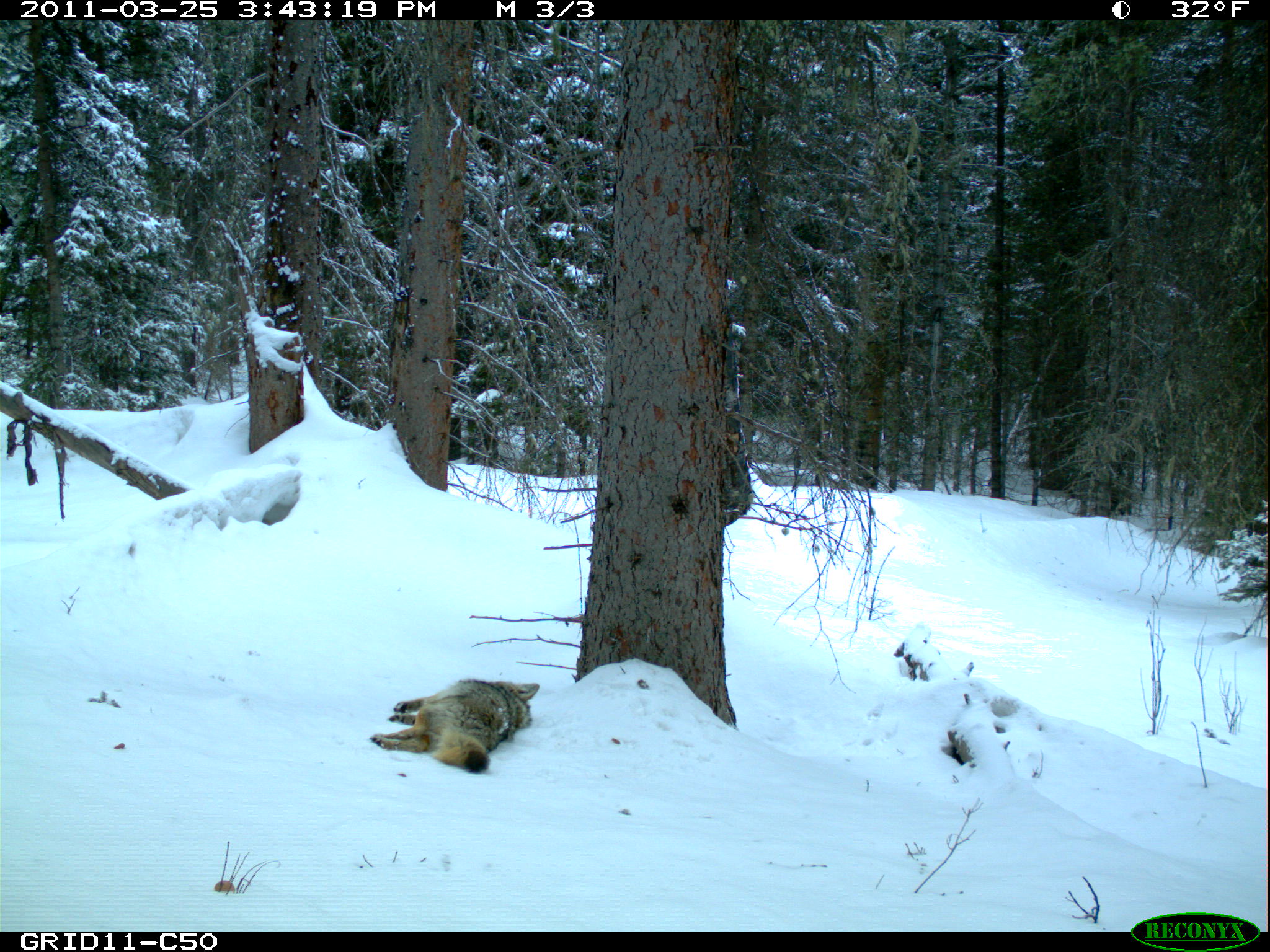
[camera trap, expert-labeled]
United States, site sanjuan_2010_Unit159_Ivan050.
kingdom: Animalia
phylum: Chordata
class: Mammalia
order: Carnivora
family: Canidae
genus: Canis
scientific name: Canis latrans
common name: coyote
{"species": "Canis latrans (coyote)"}